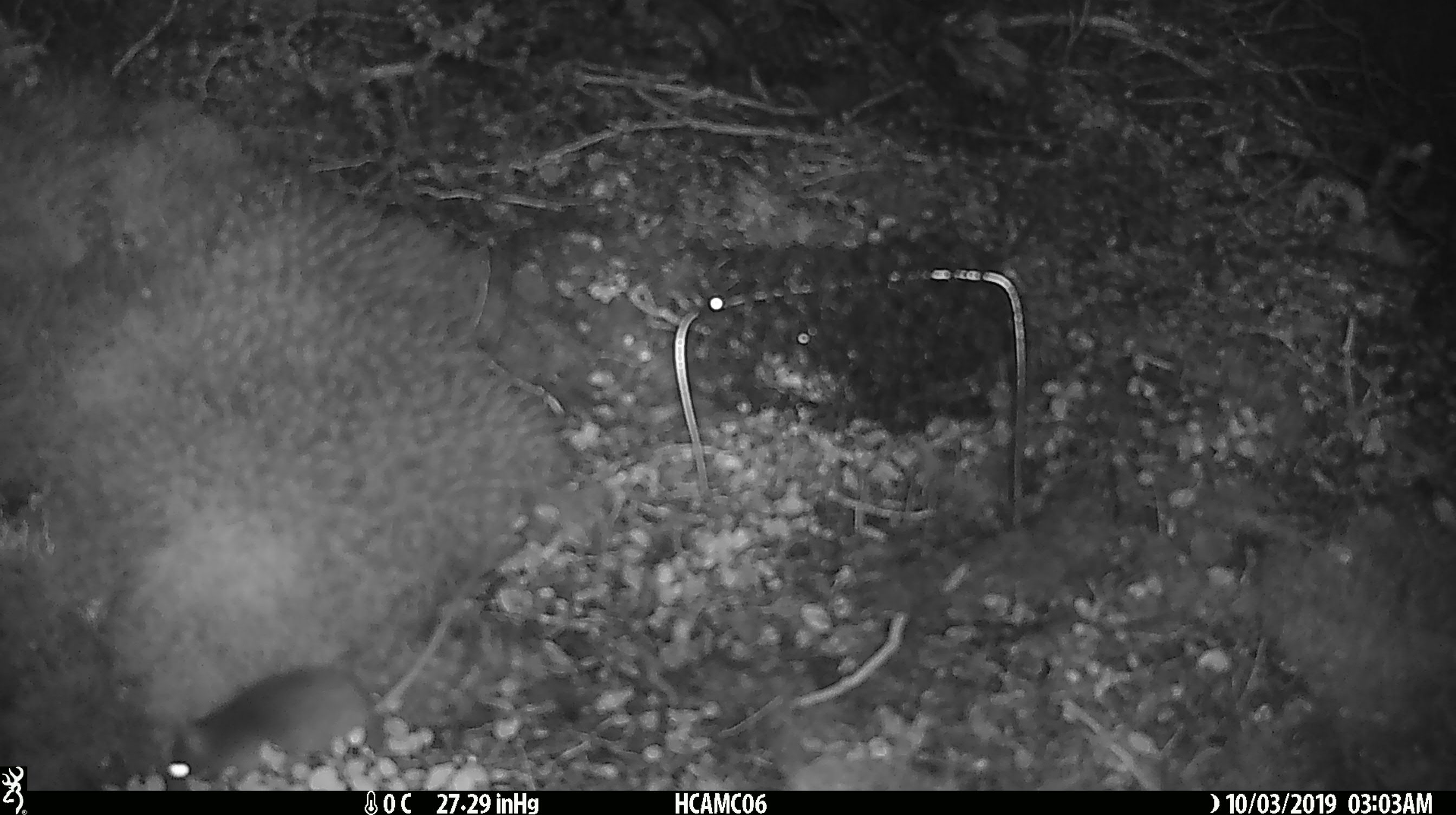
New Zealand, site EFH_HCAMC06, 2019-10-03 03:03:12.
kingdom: Animalia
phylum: Chordata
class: Mammalia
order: Rodentia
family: Muridae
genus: Mus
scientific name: Mus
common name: mouse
Mouse (Mus).